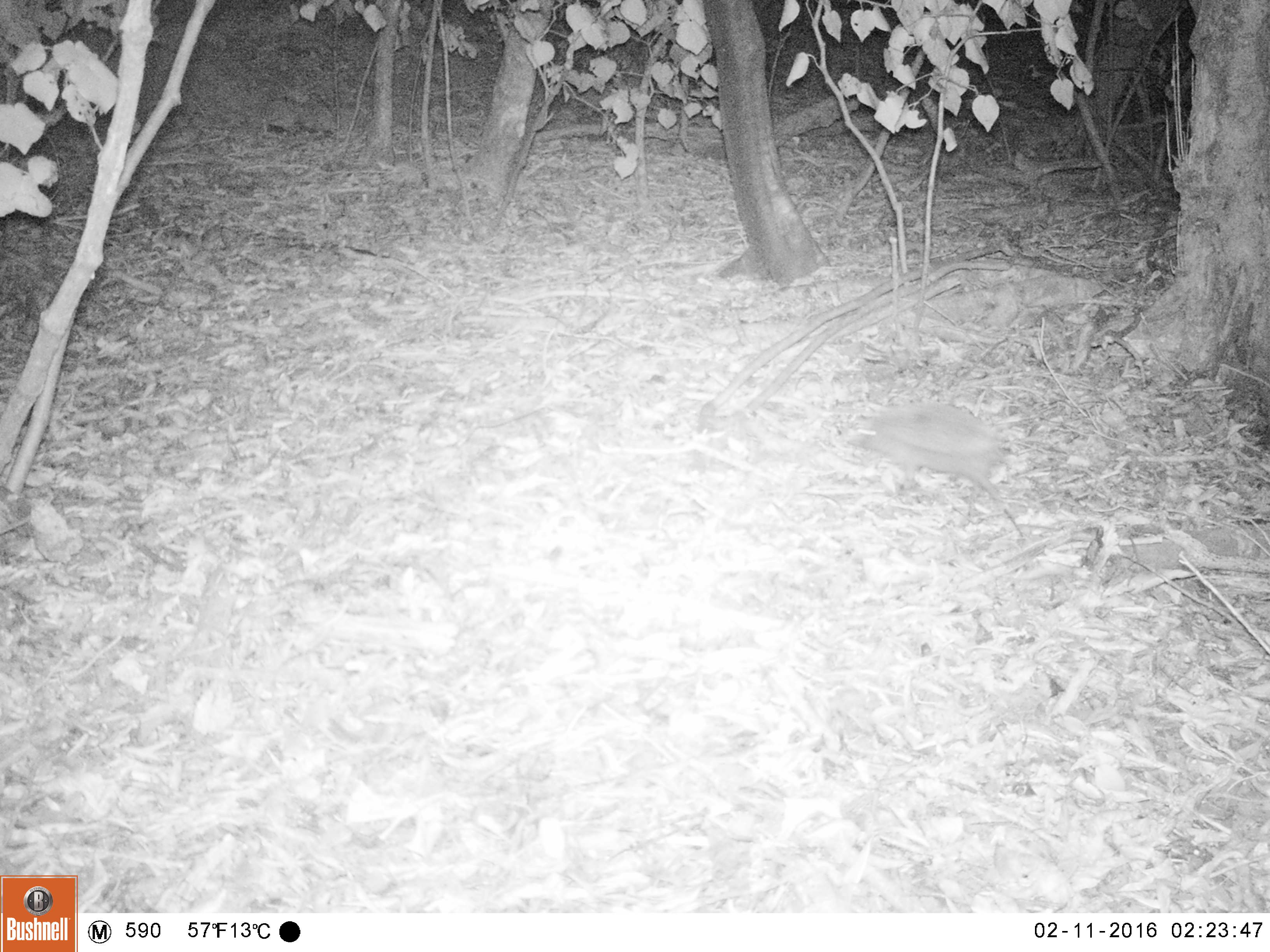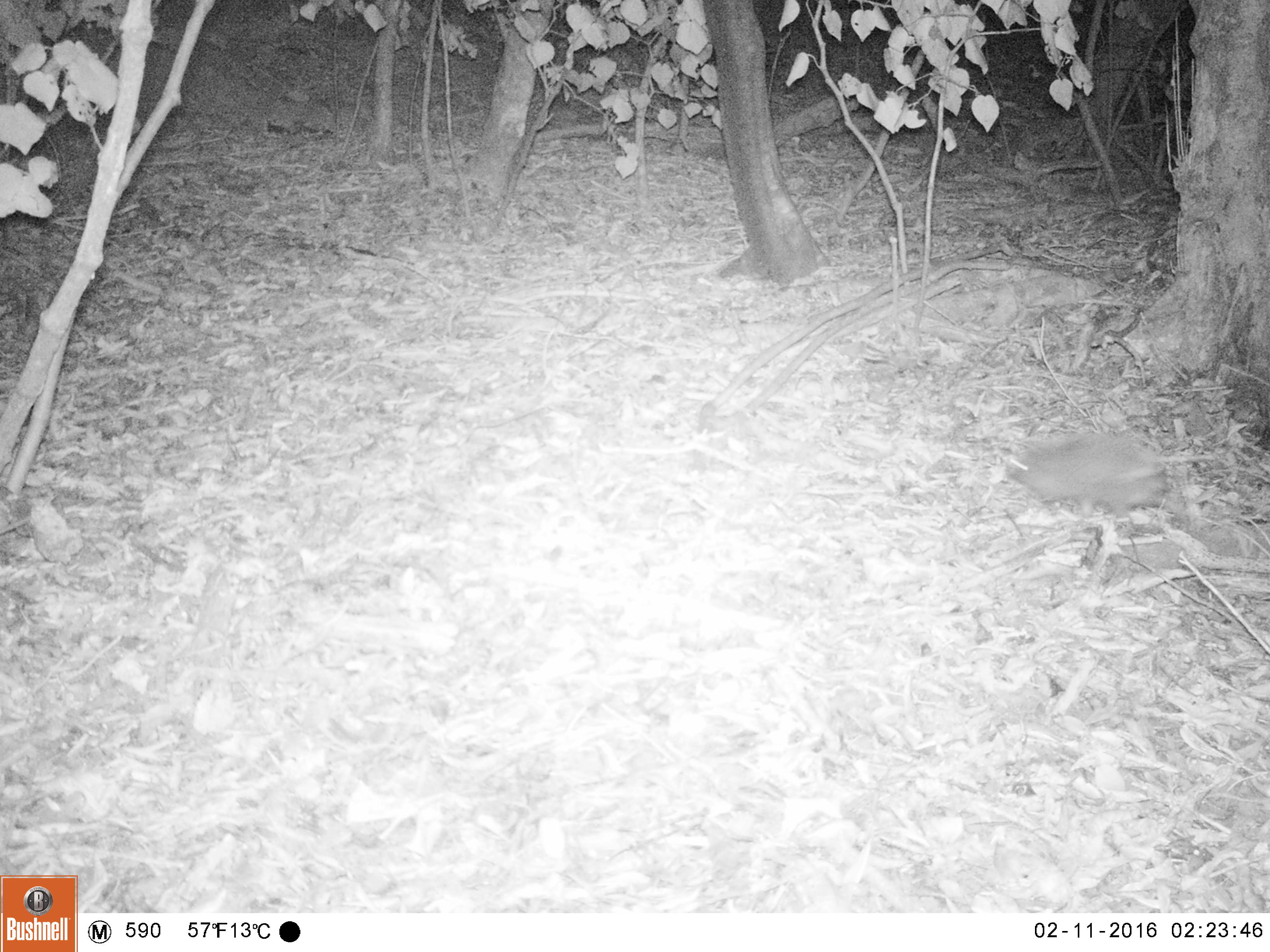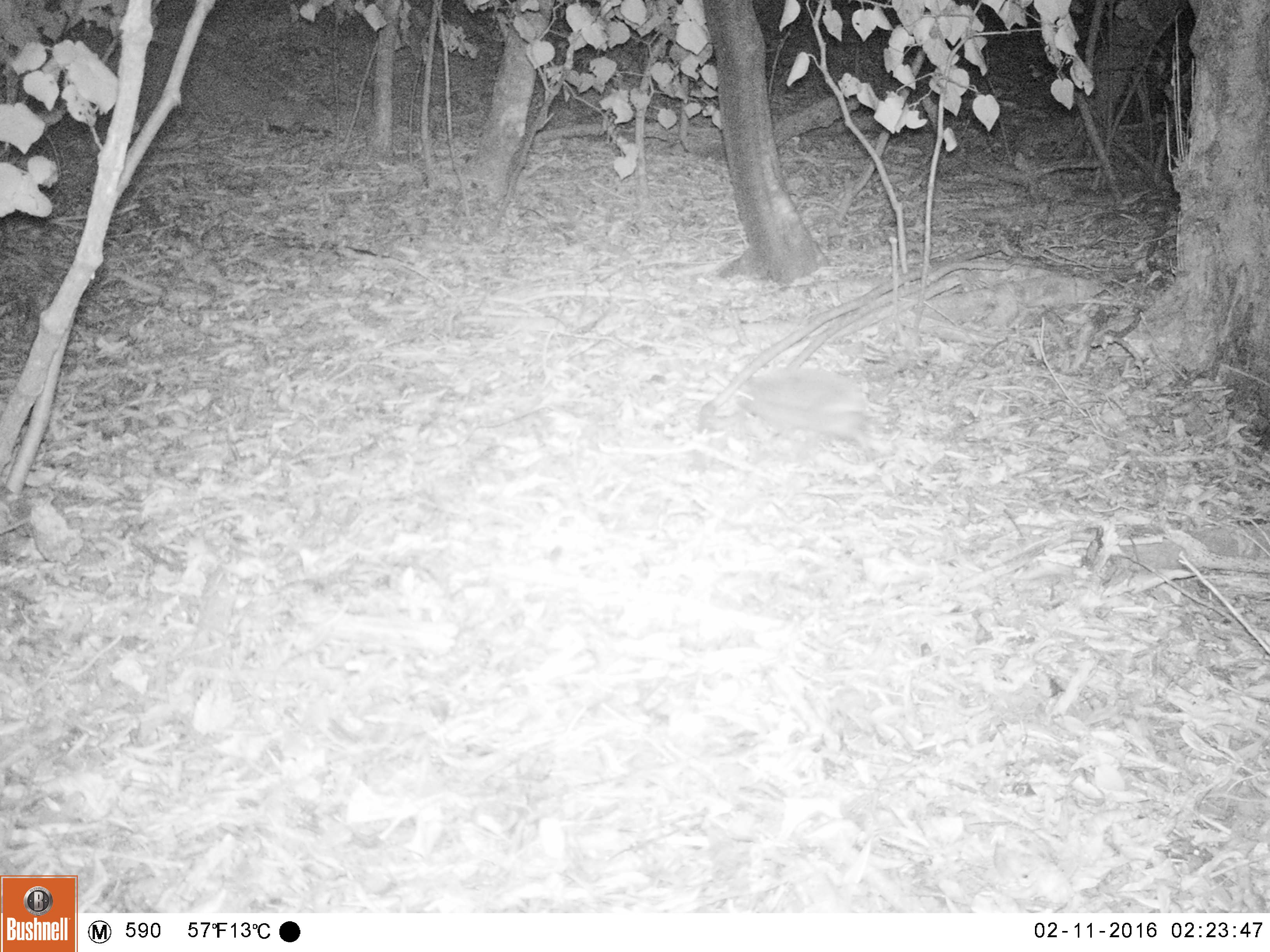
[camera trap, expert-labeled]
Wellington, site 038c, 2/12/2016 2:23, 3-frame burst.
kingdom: Animalia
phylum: Chordata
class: Mammalia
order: Eulipotyphla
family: Erinaceidae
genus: Erinaceus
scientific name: Erinaceus europaeus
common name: hedgehog